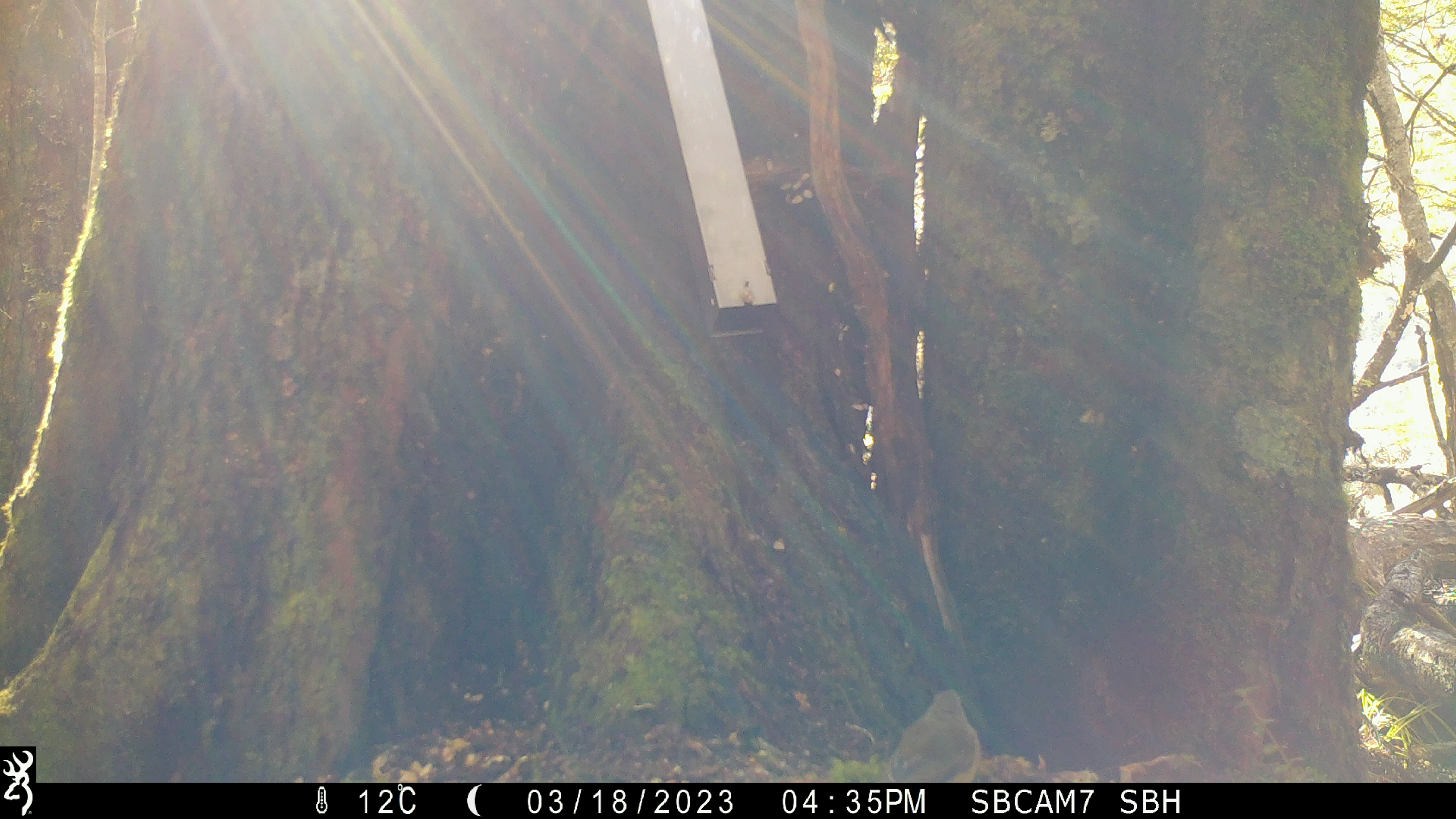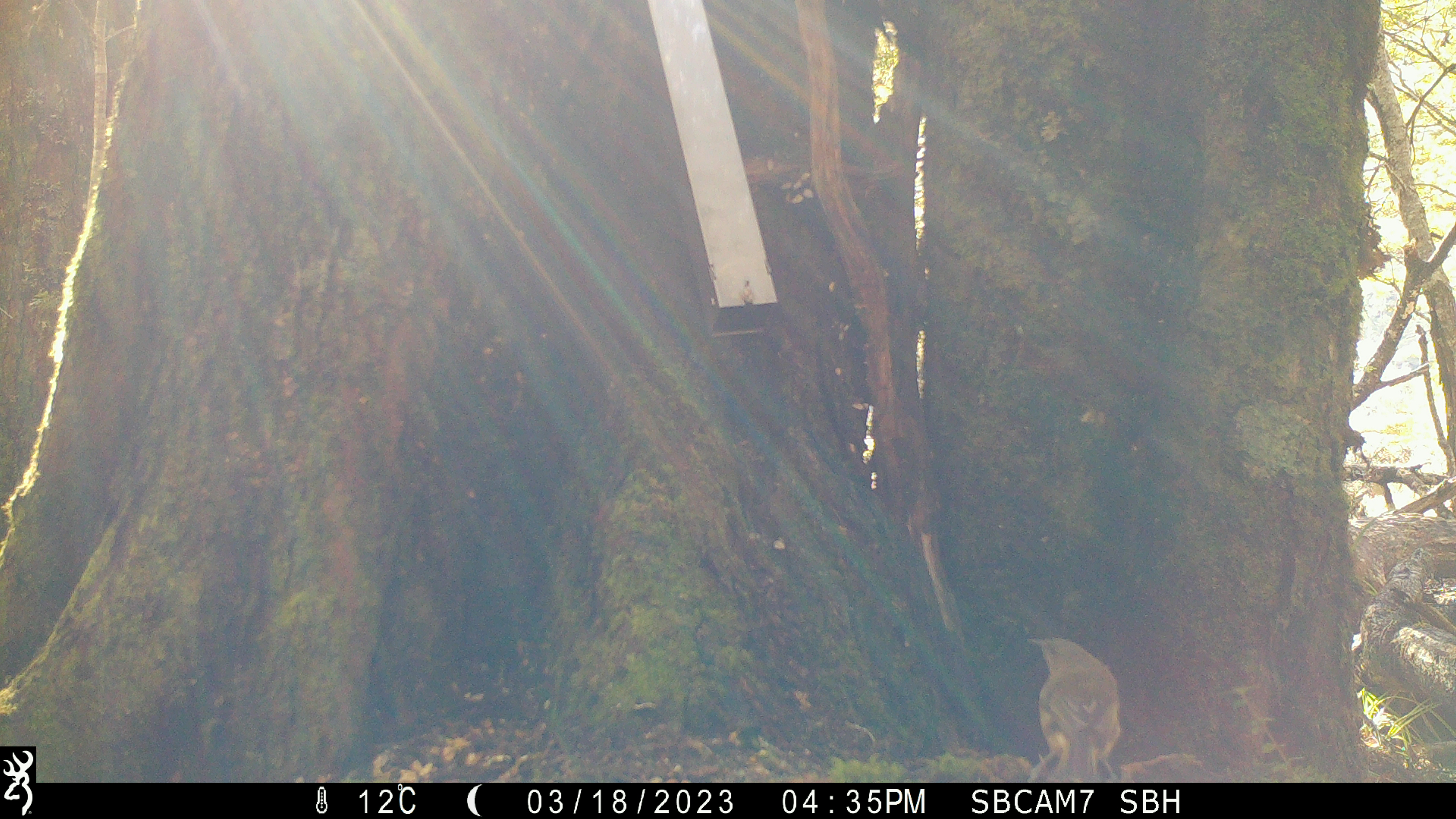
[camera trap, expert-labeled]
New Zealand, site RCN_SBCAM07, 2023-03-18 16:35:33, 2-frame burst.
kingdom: Animalia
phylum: Chordata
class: Aves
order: Passeriformes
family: Meliphagidae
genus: Anthornis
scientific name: Anthornis melanura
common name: new zealand bellbird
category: bellbird